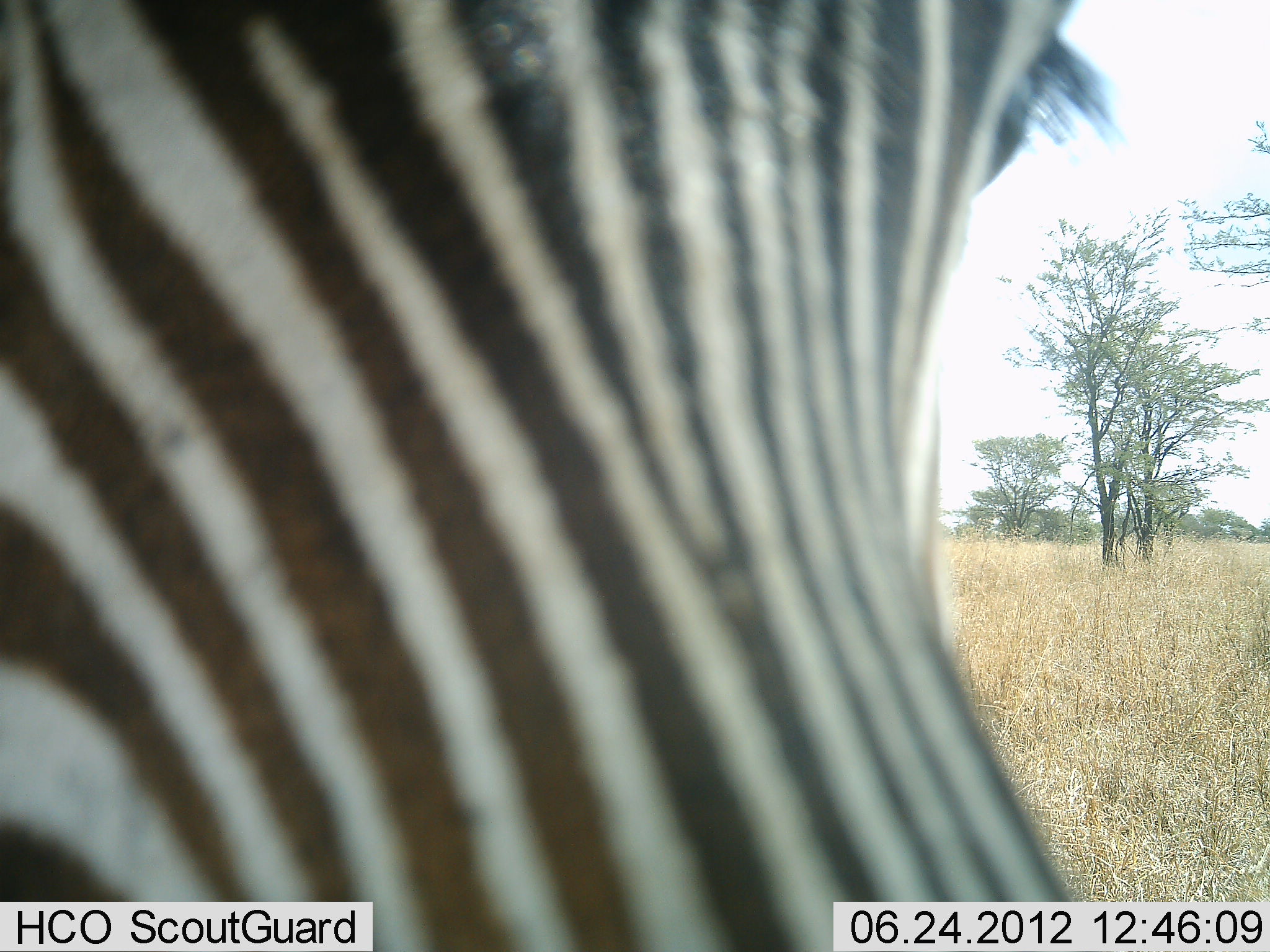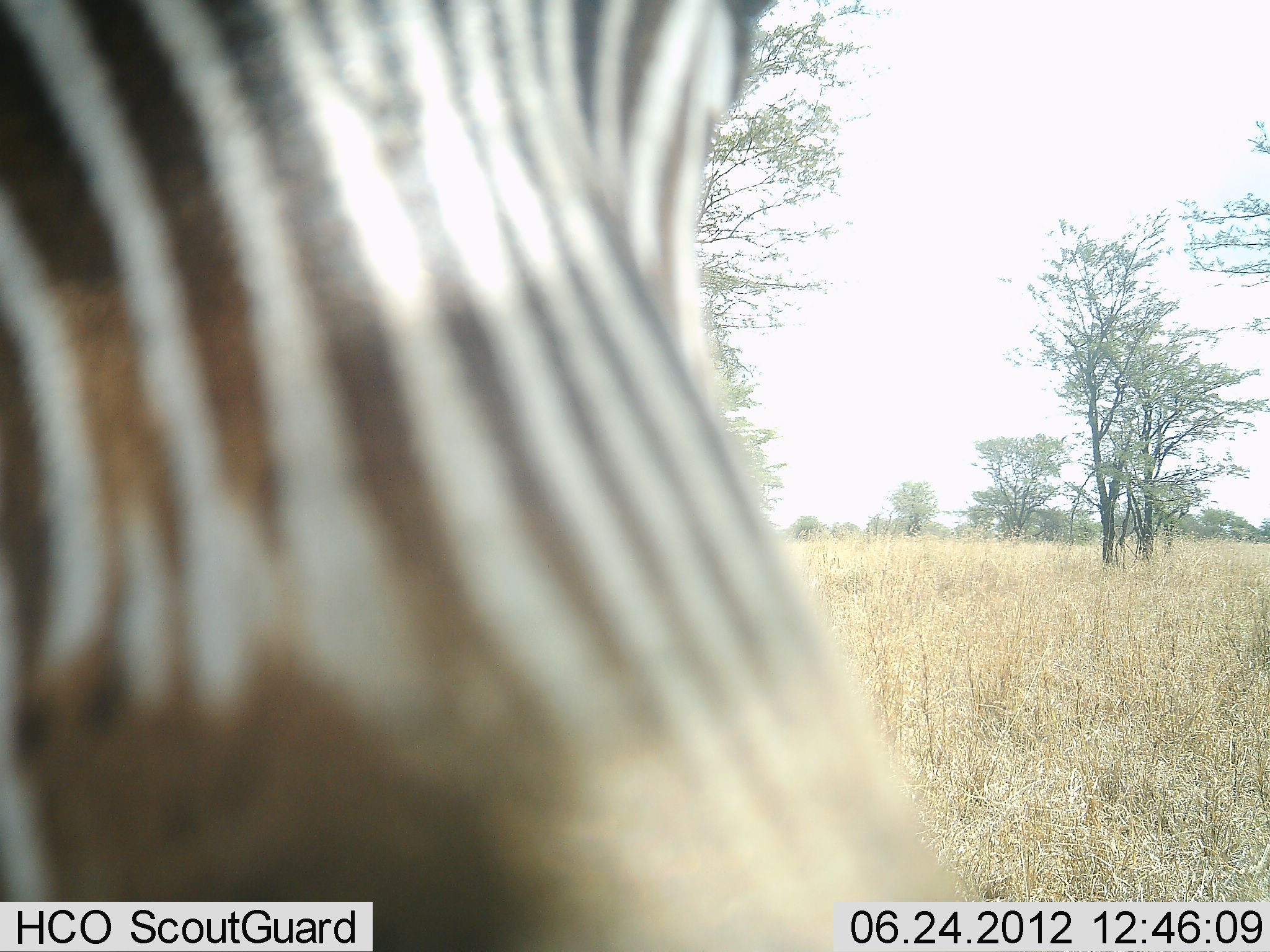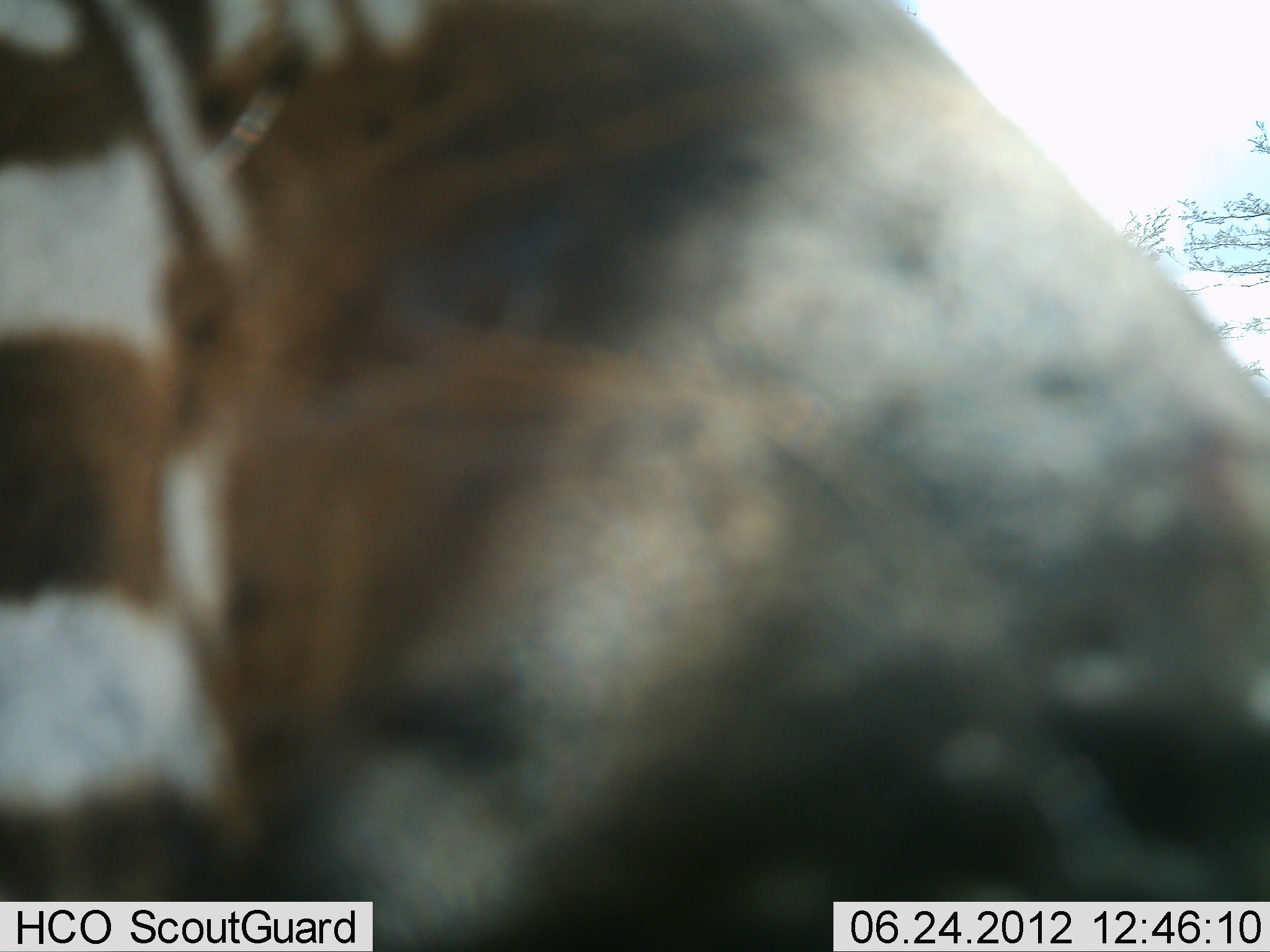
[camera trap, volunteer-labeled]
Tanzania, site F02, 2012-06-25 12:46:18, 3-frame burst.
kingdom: Animalia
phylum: Chordata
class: Mammalia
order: Perissodactyla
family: Equidae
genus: Equus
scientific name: Equus quagga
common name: plains zebra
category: zebra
Zebra (plains zebra) (Equus quagga), count 1. Behavior (volunteer vote fractions): standing 50%, resting 0%, moving 40%, interacting 10%. Young present (vote fraction): 0%. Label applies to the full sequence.